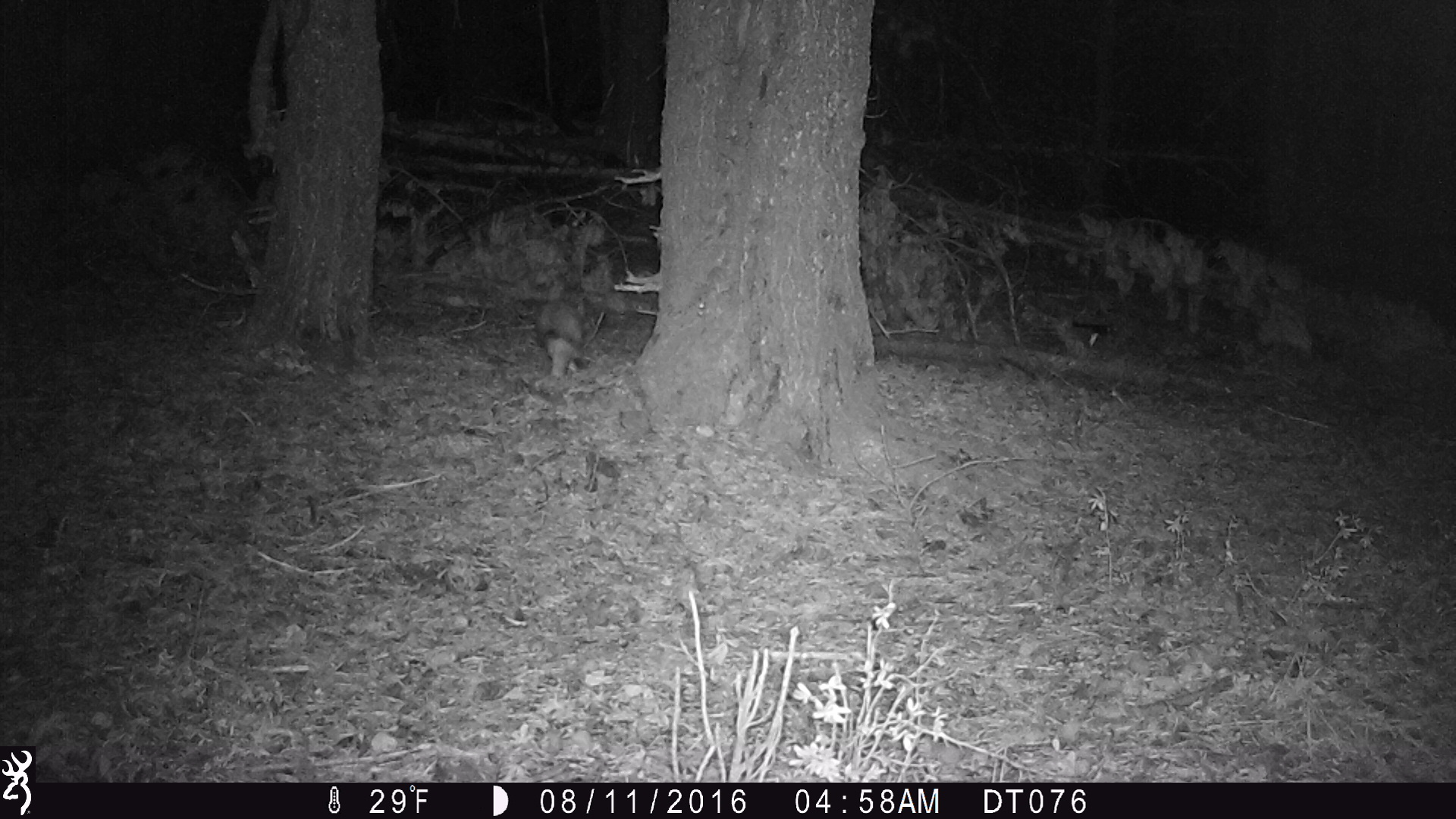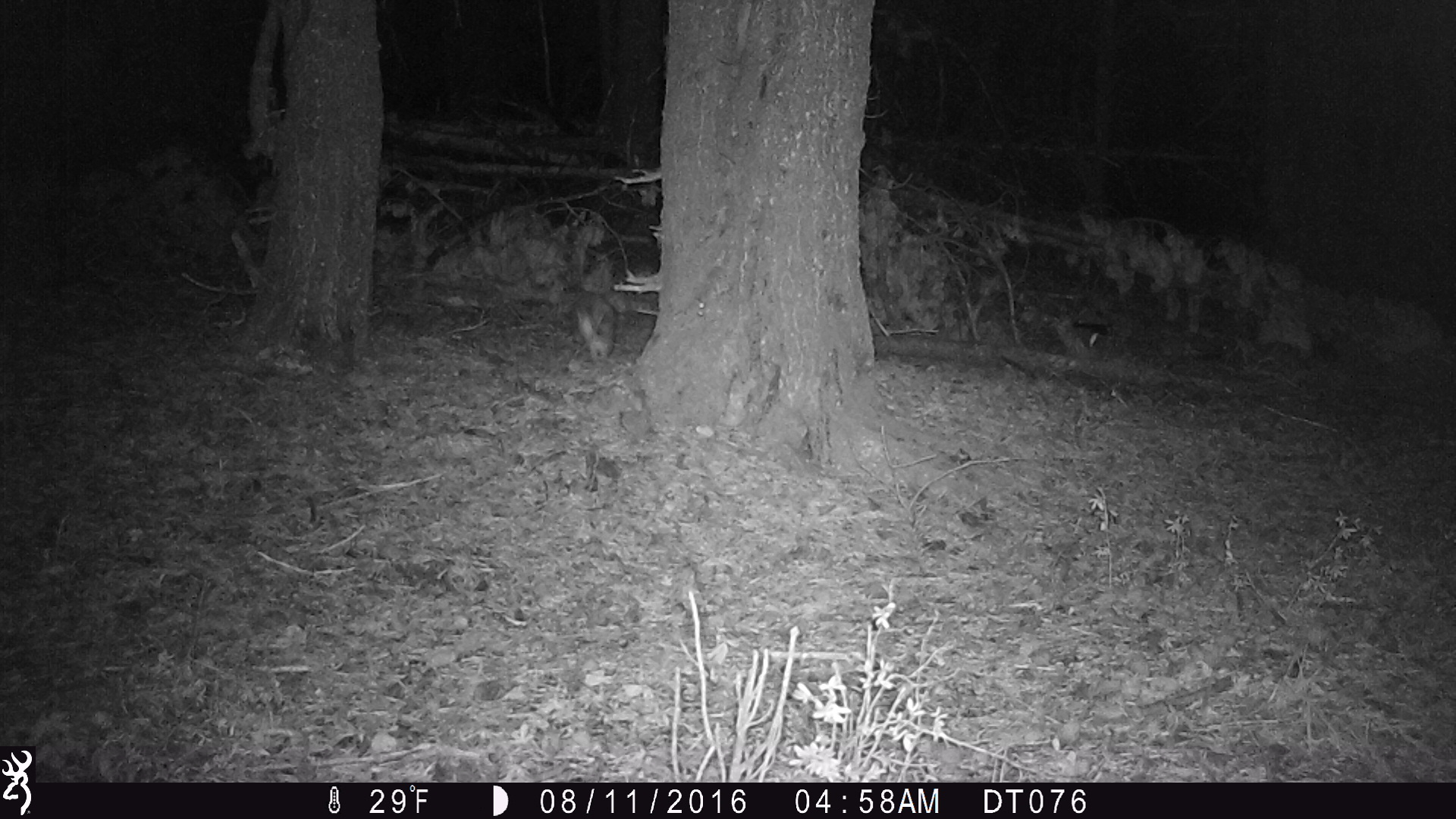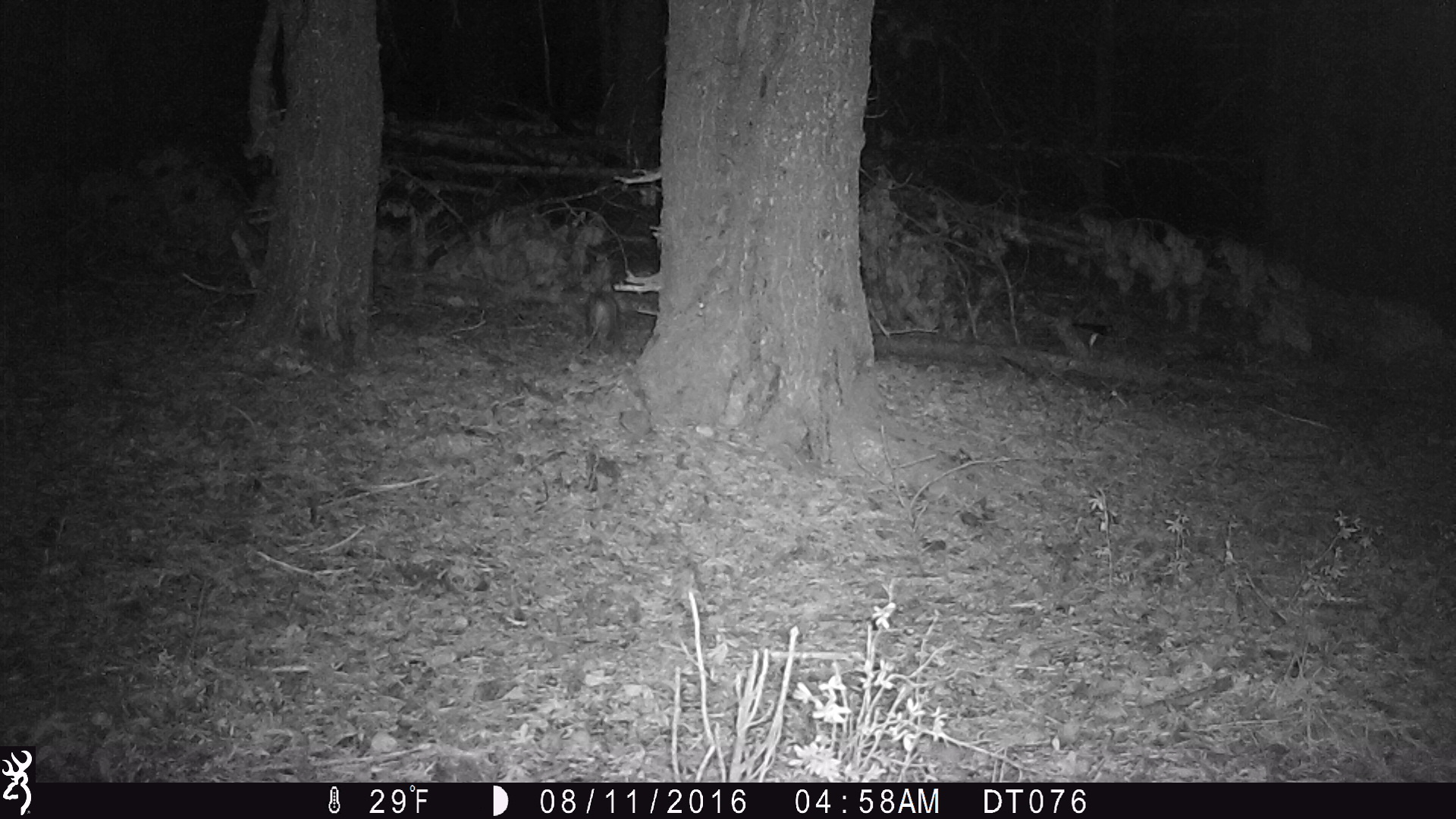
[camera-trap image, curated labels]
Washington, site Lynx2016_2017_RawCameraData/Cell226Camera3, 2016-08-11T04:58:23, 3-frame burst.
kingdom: Animalia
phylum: Chordata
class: Mammalia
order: Lagomorpha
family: Leporidae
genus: Lepus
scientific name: Lepus americanus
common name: snowshoe hare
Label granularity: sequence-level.